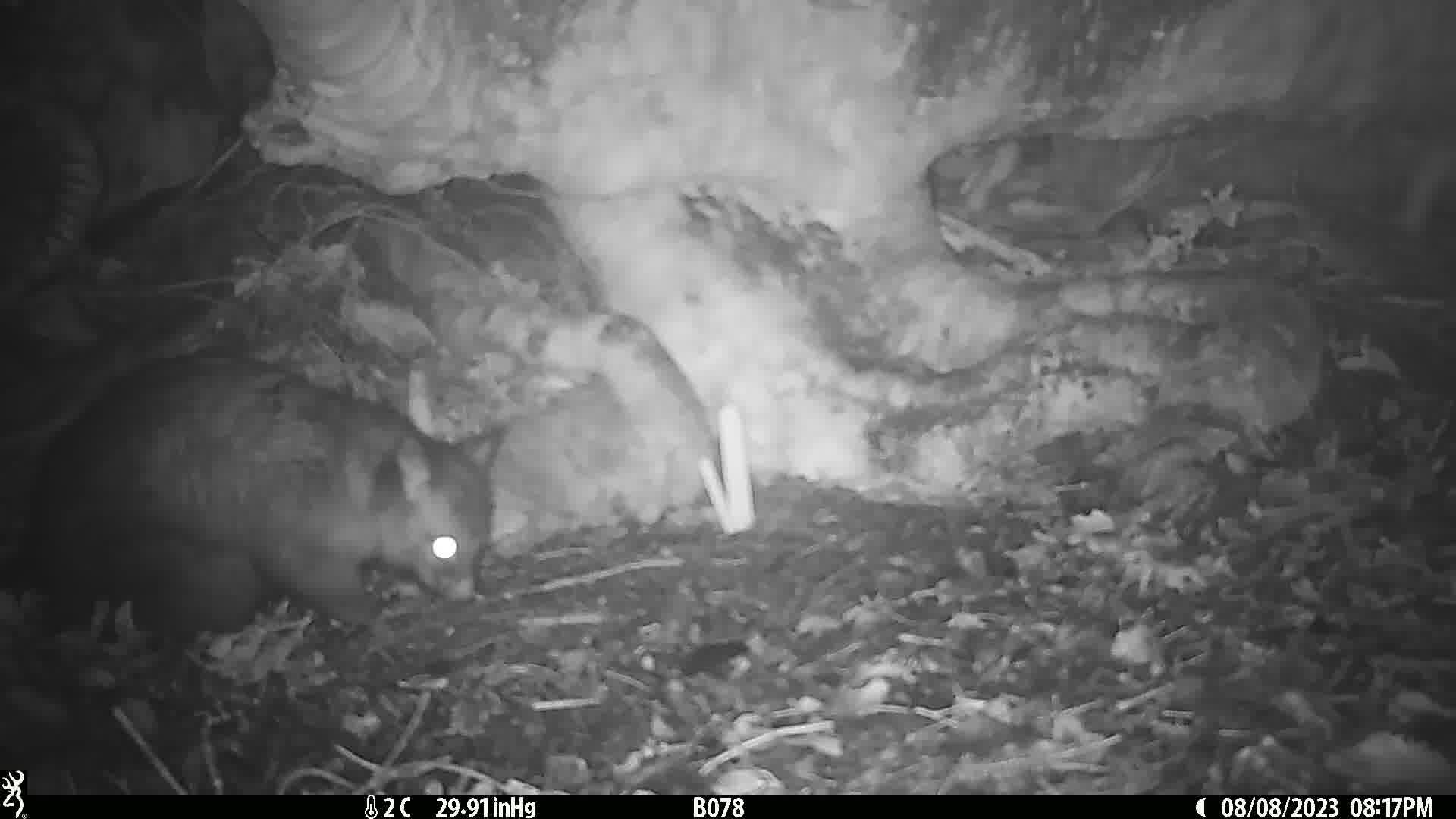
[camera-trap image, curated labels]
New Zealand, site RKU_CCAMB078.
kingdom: Animalia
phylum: Chordata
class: Mammalia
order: Diprotodontia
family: Phalangeridae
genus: Trichosurus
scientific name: Trichosurus vulpecula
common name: common brushtail possum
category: possum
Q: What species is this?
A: Possum (common brushtail possum) (Trichosurus vulpecula).